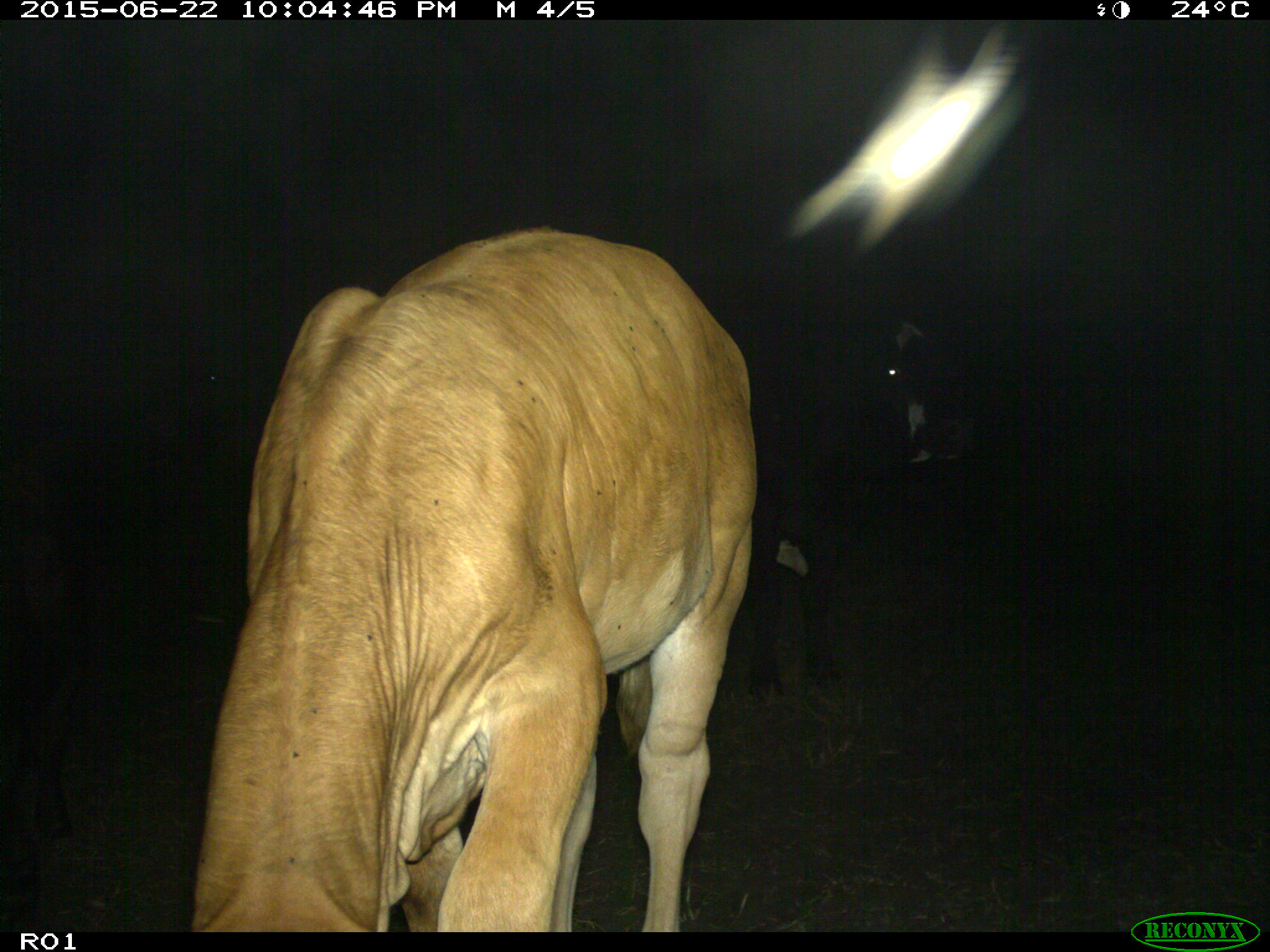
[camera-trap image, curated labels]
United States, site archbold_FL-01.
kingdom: Animalia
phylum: Chordata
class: Mammalia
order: Artiodactyla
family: Bovidae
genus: Bos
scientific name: Bos taurus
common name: domestic cow